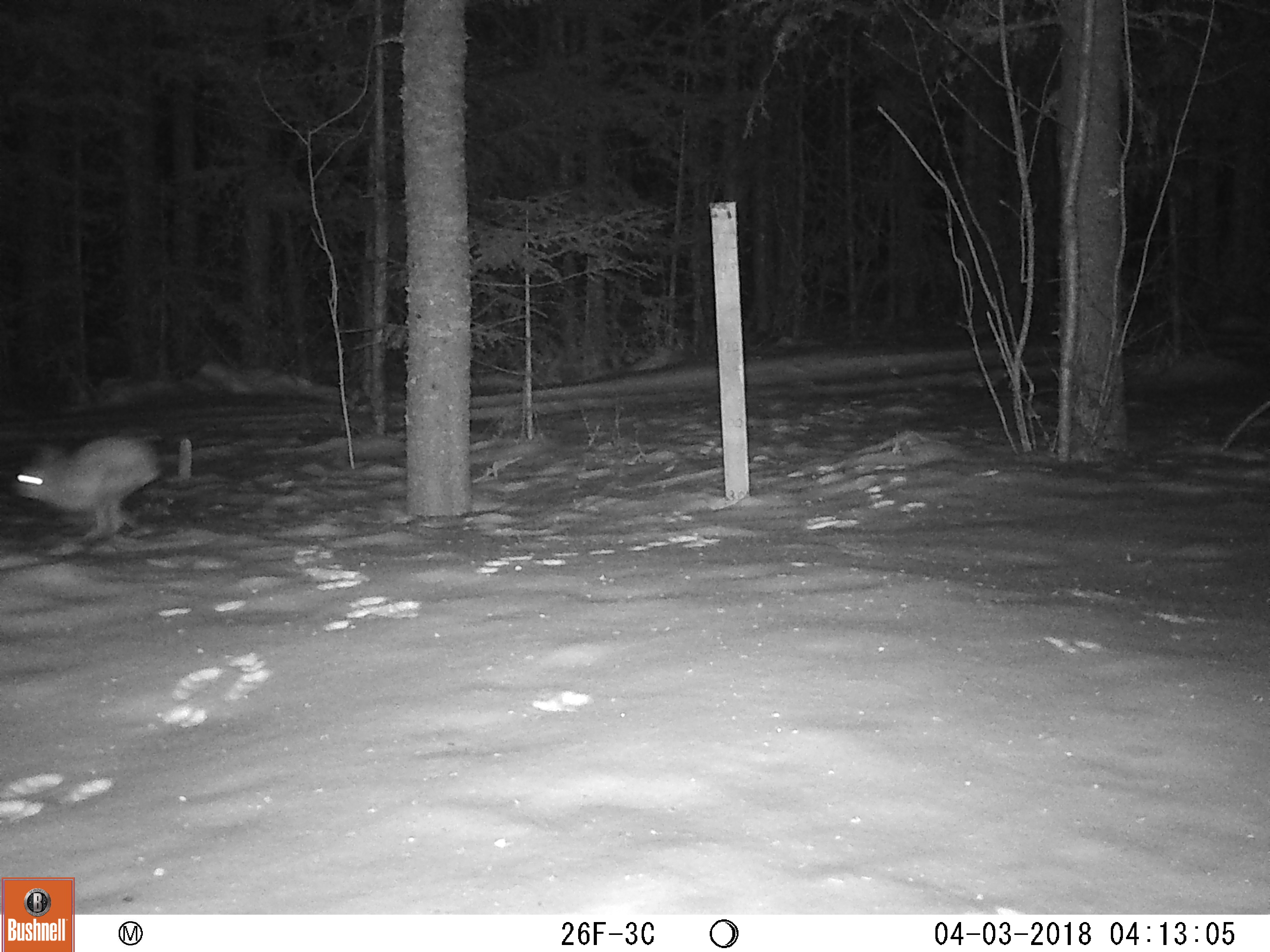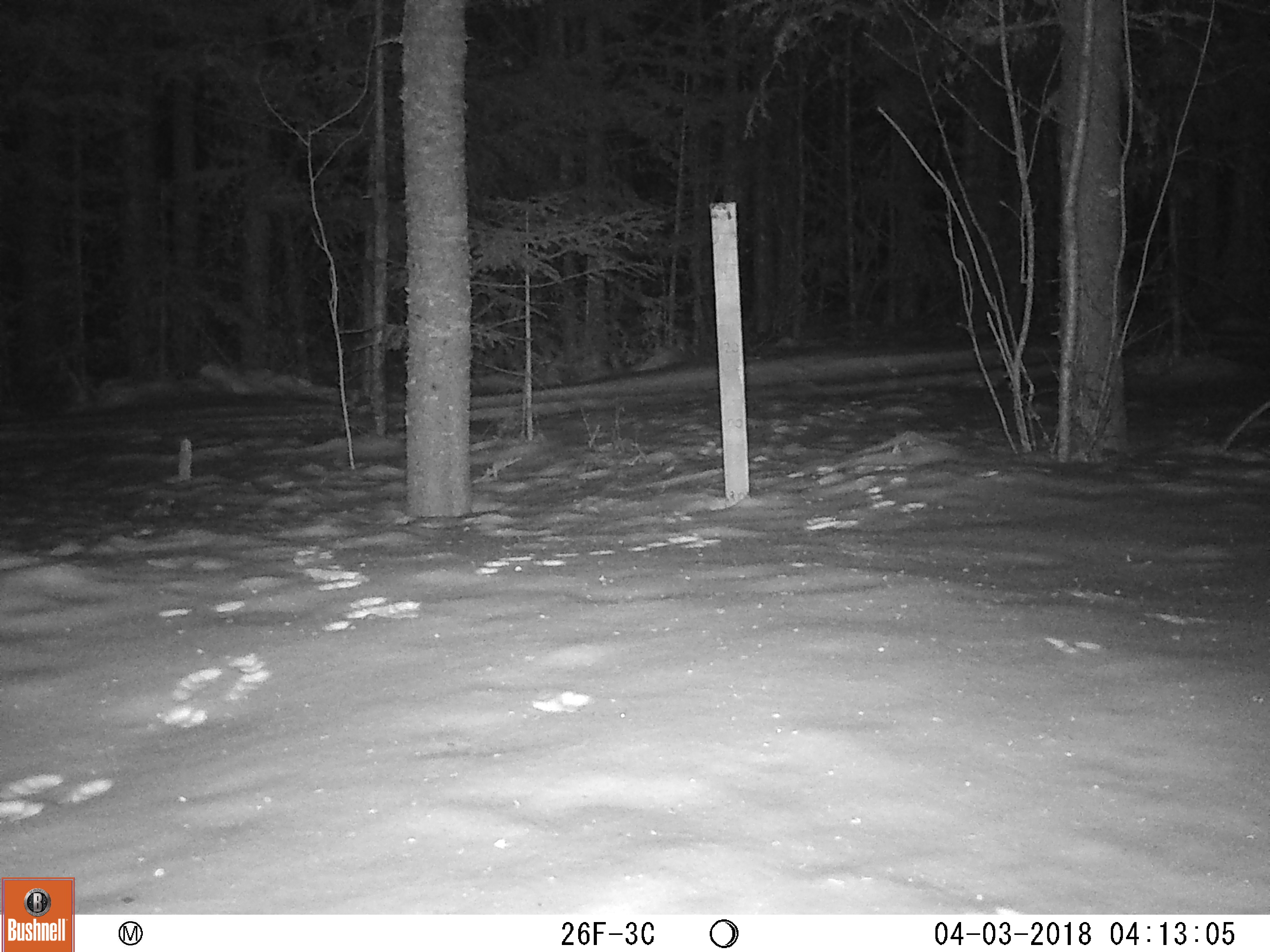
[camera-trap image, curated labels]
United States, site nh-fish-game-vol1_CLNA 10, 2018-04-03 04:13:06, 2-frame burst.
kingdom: Animalia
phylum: Chordata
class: Mammalia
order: Lagomorpha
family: Leporidae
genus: Lepus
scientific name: Lepus americanus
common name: snowshoe hare